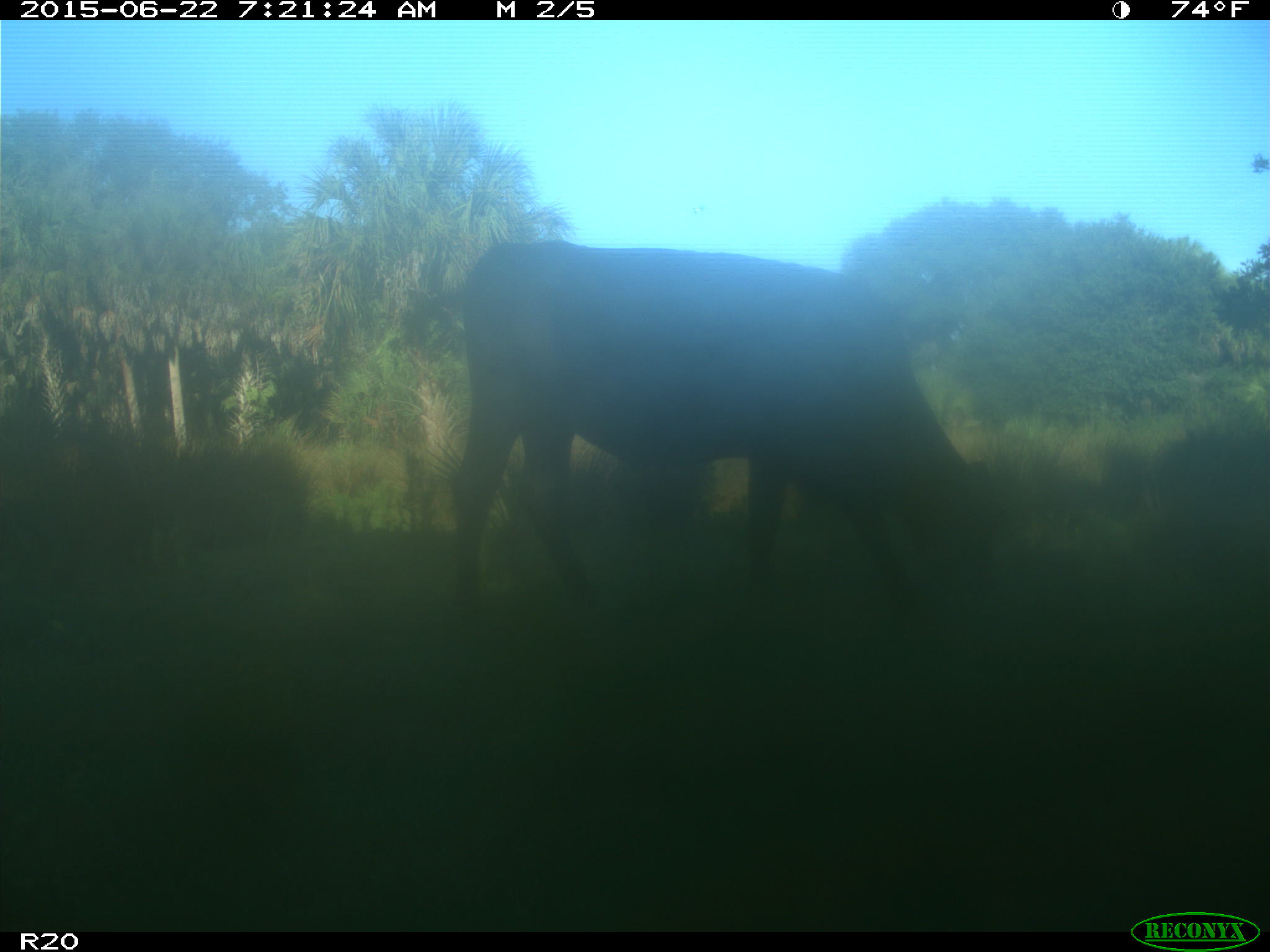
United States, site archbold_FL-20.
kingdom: Animalia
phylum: Chordata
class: Mammalia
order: Artiodactyla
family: Bovidae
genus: Bos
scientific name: Bos taurus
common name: domestic cow